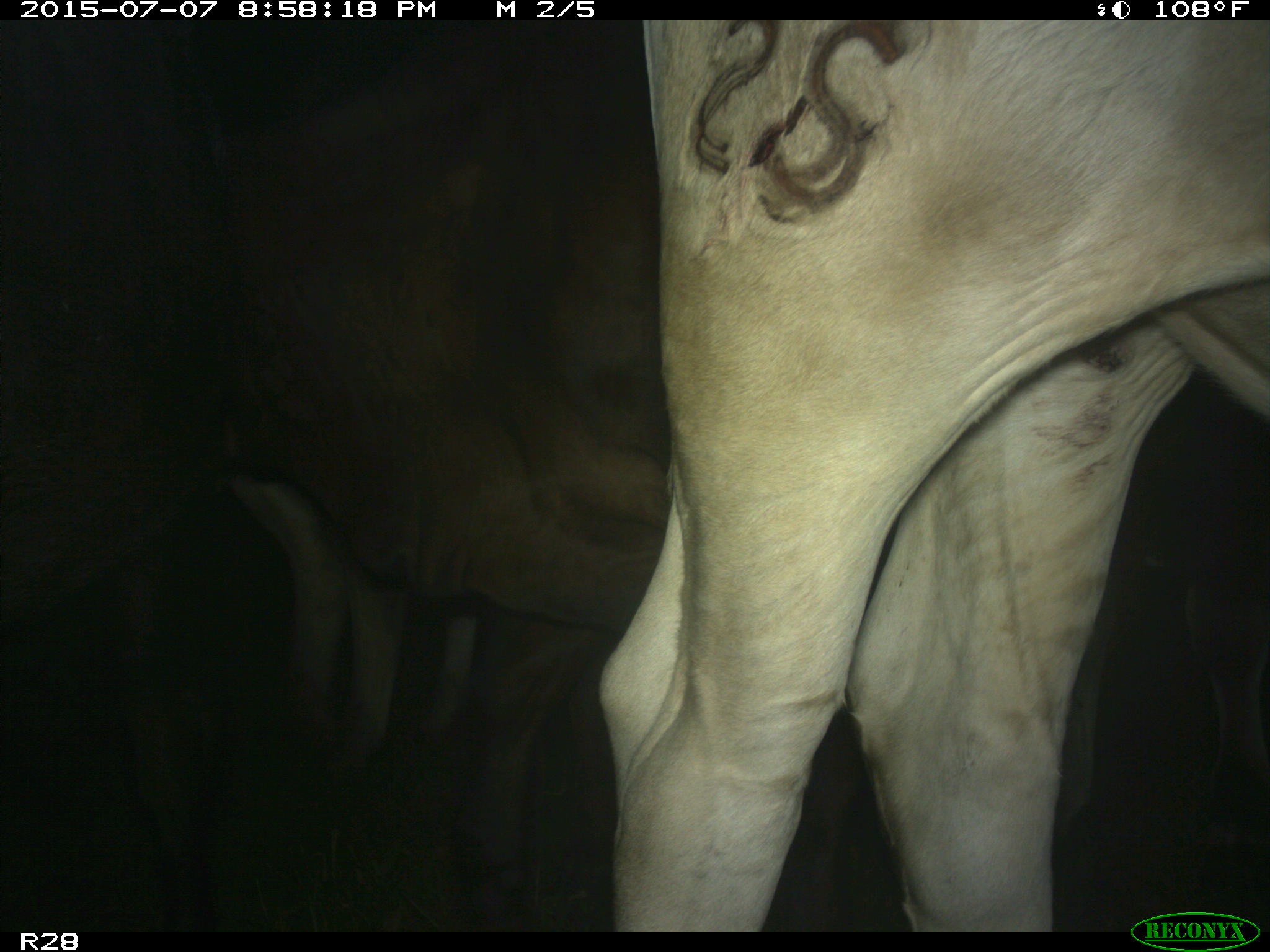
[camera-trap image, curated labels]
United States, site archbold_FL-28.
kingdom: Animalia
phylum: Chordata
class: Mammalia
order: Artiodactyla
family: Bovidae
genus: Bos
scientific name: Bos taurus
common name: domestic cow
Bos taurus (domestic cow).